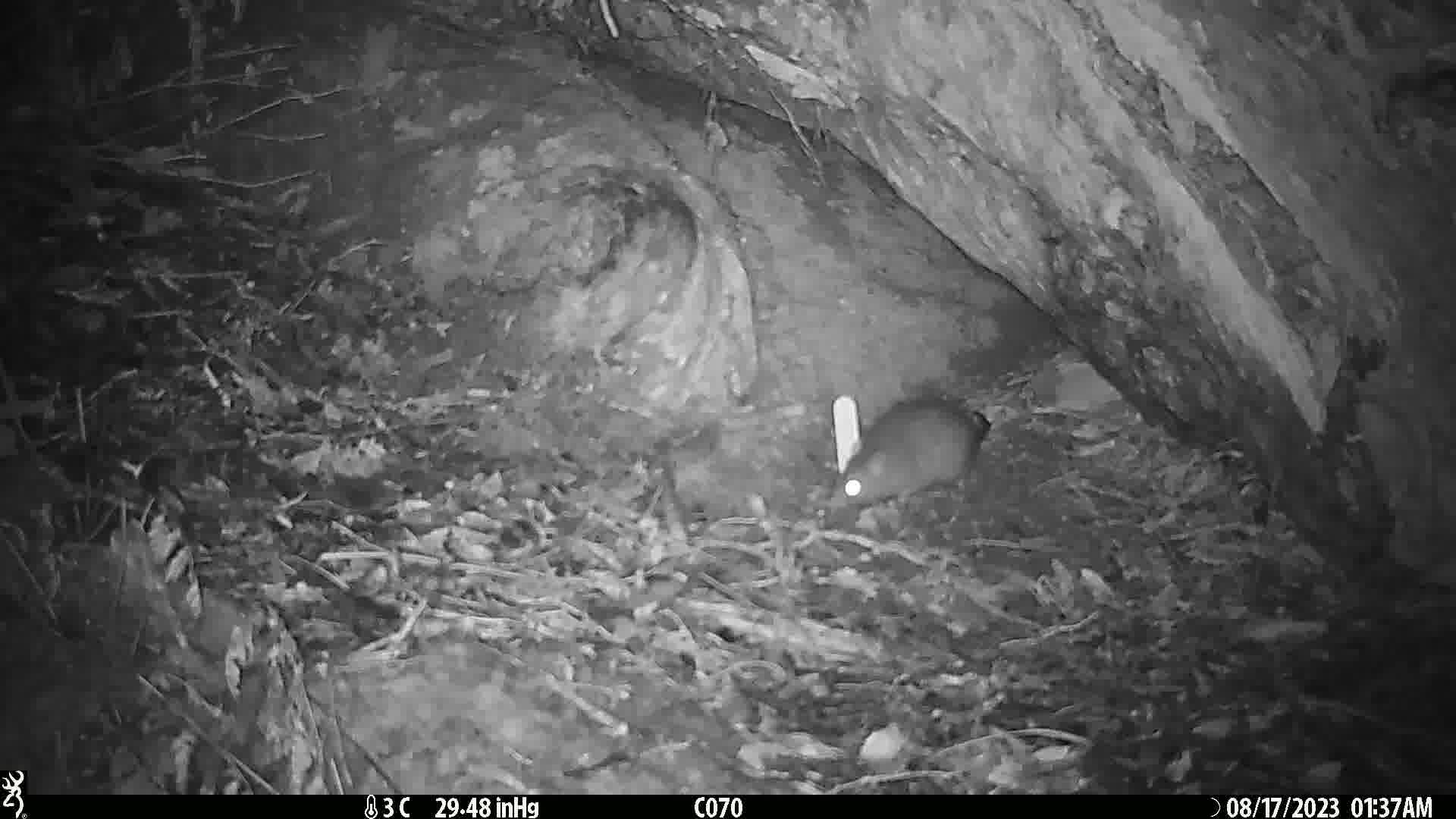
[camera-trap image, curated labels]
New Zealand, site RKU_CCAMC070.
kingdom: Animalia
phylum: Chordata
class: Mammalia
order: Rodentia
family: Muridae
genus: Rattus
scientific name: Rattus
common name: rat